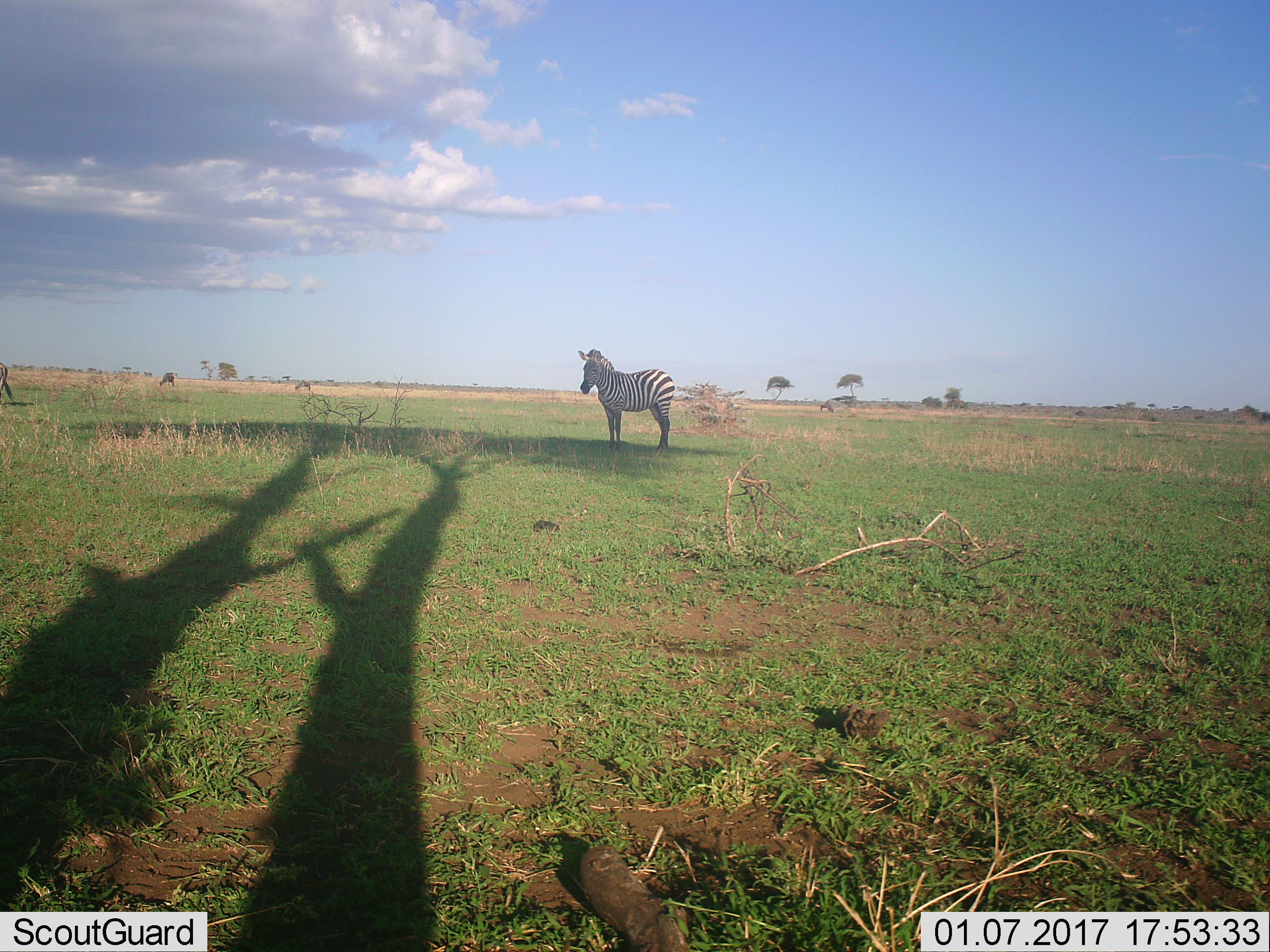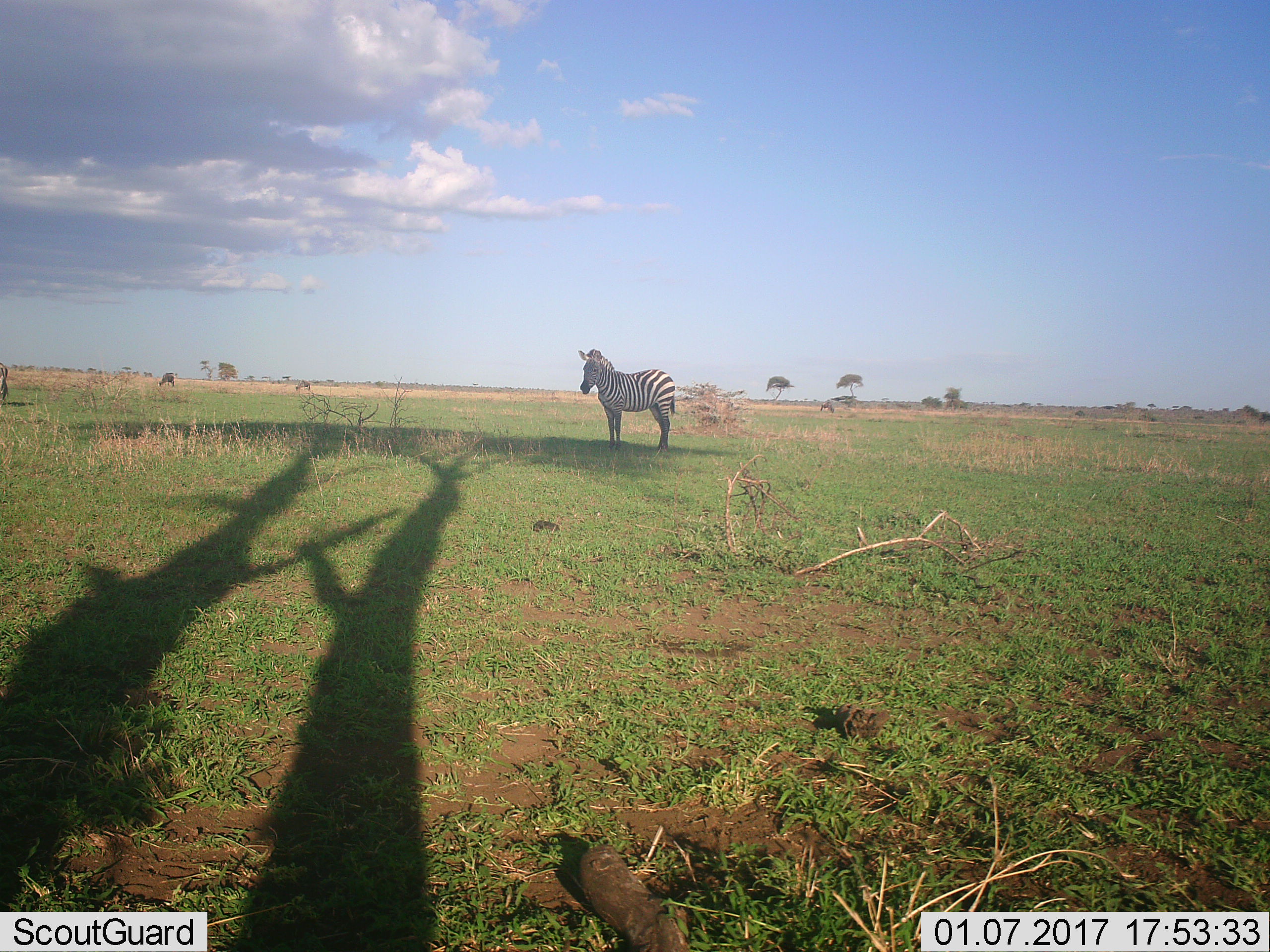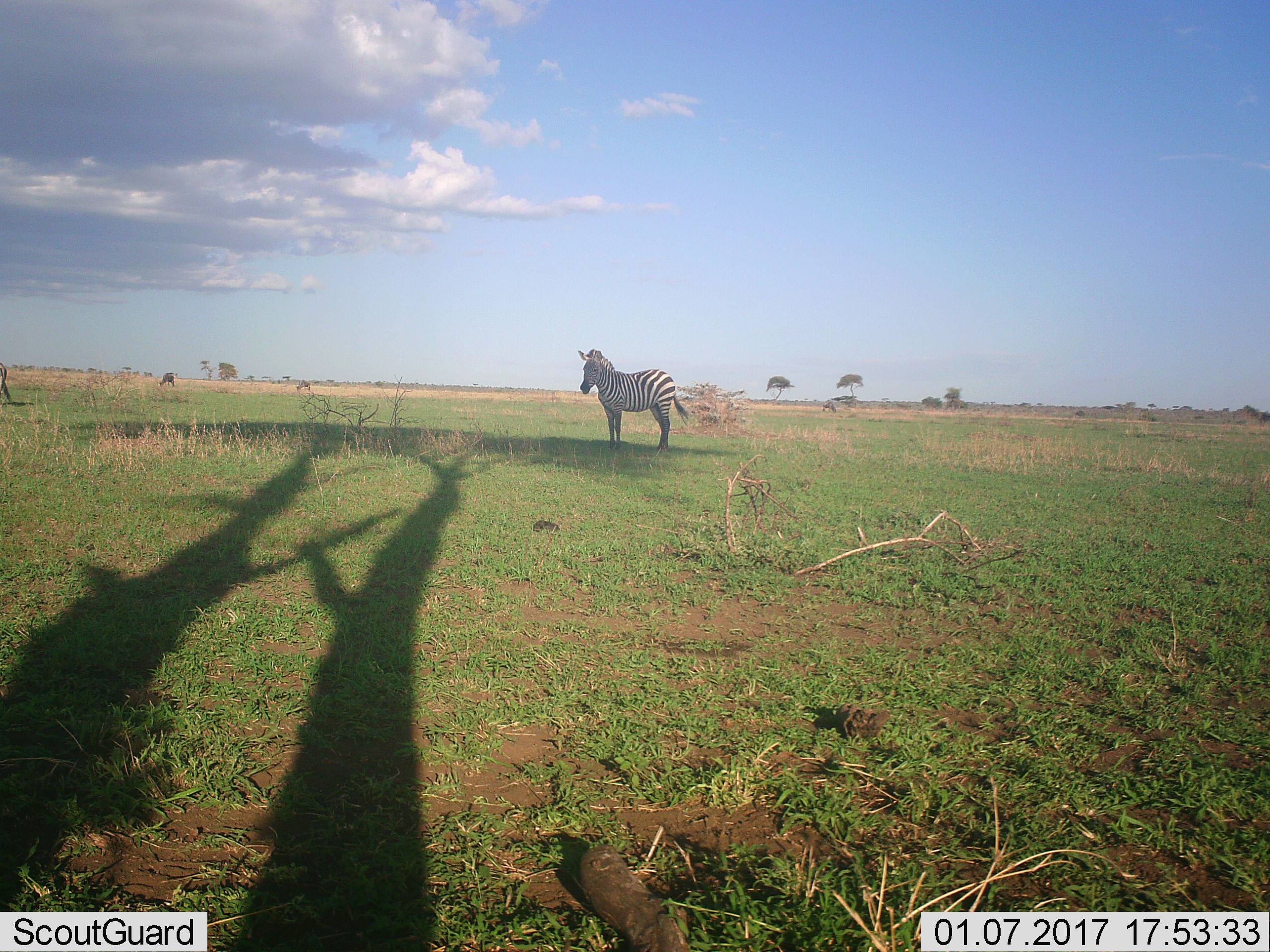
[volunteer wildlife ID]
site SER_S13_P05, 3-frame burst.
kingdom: Animalia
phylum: Chordata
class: Mammalia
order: Perissodactyla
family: Equidae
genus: Equus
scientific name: Equus quagga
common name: plains zebra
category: zebraplains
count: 1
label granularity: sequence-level